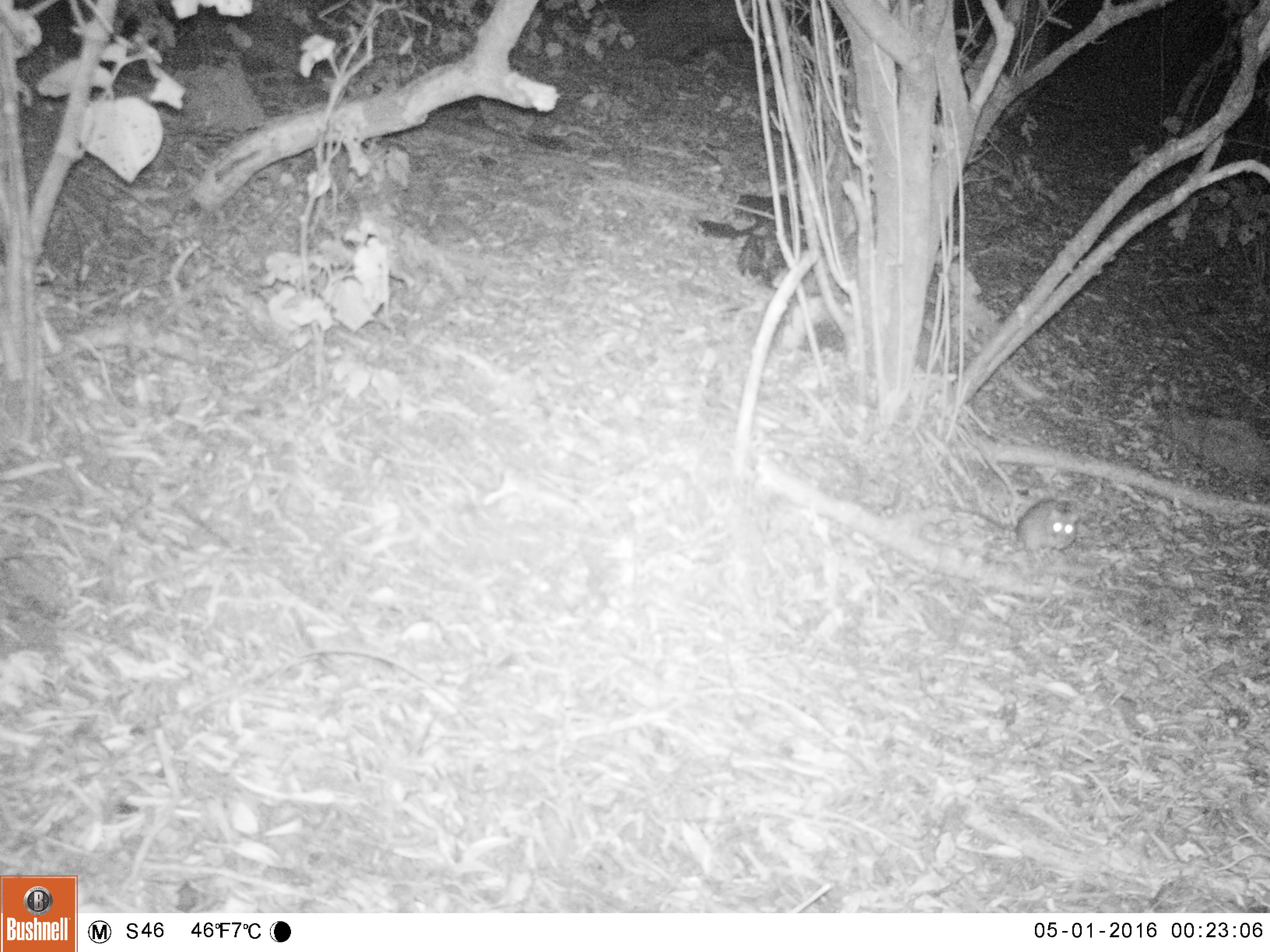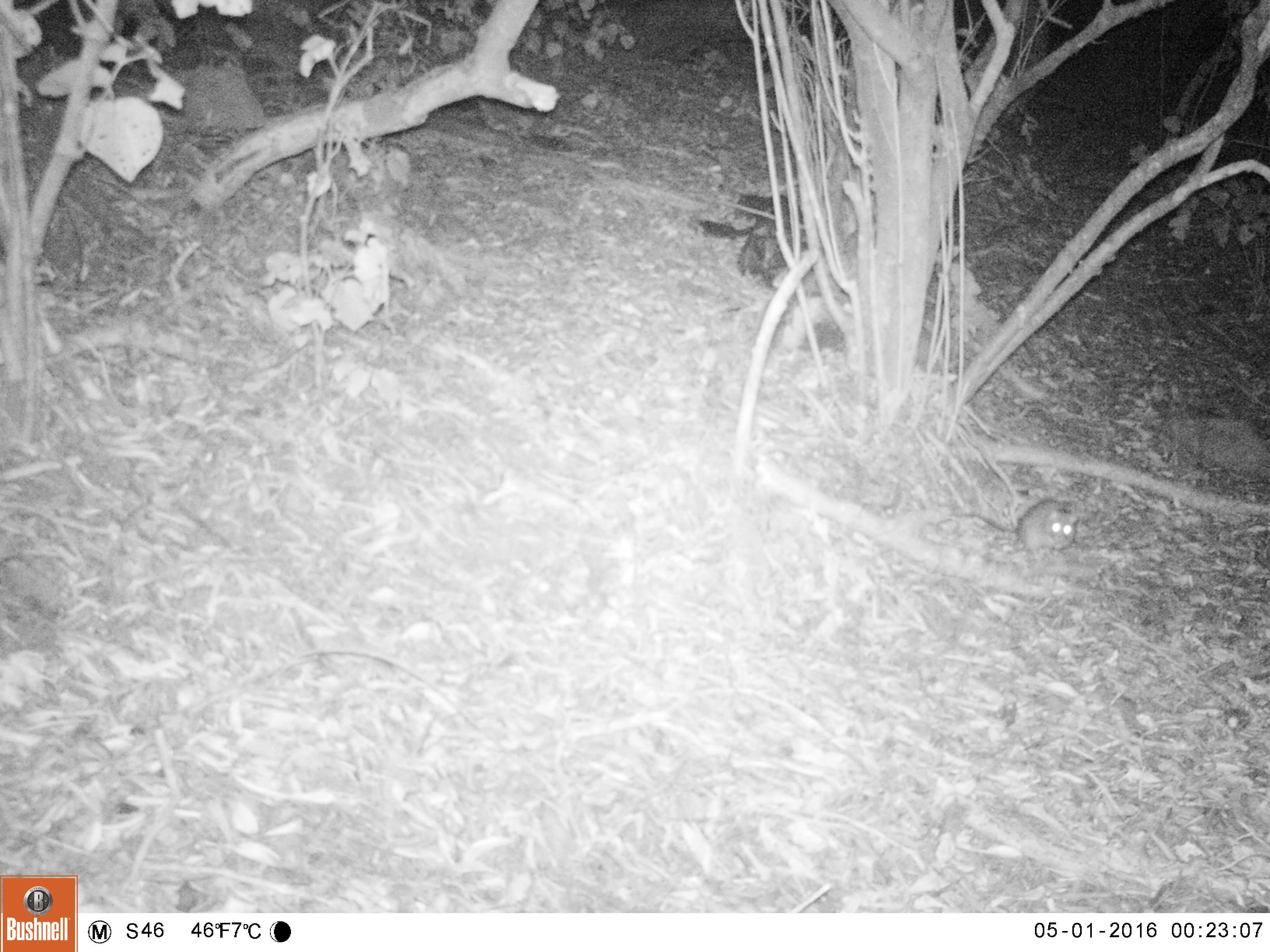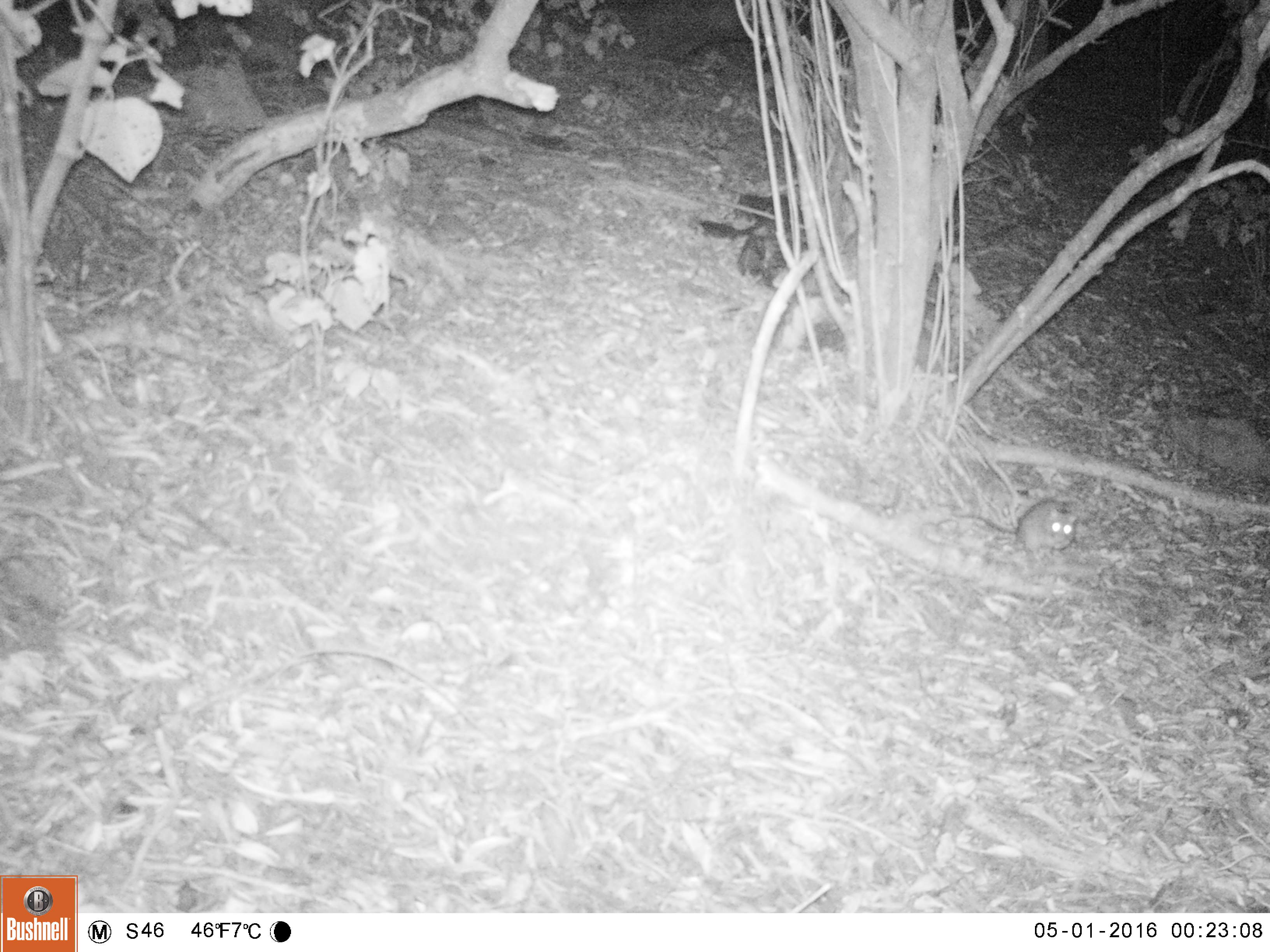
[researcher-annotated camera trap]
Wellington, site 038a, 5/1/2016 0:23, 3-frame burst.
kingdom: Animalia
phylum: Chordata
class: Mammalia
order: Rodentia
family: Muridae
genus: Rattus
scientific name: Rattus rattus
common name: ship rat